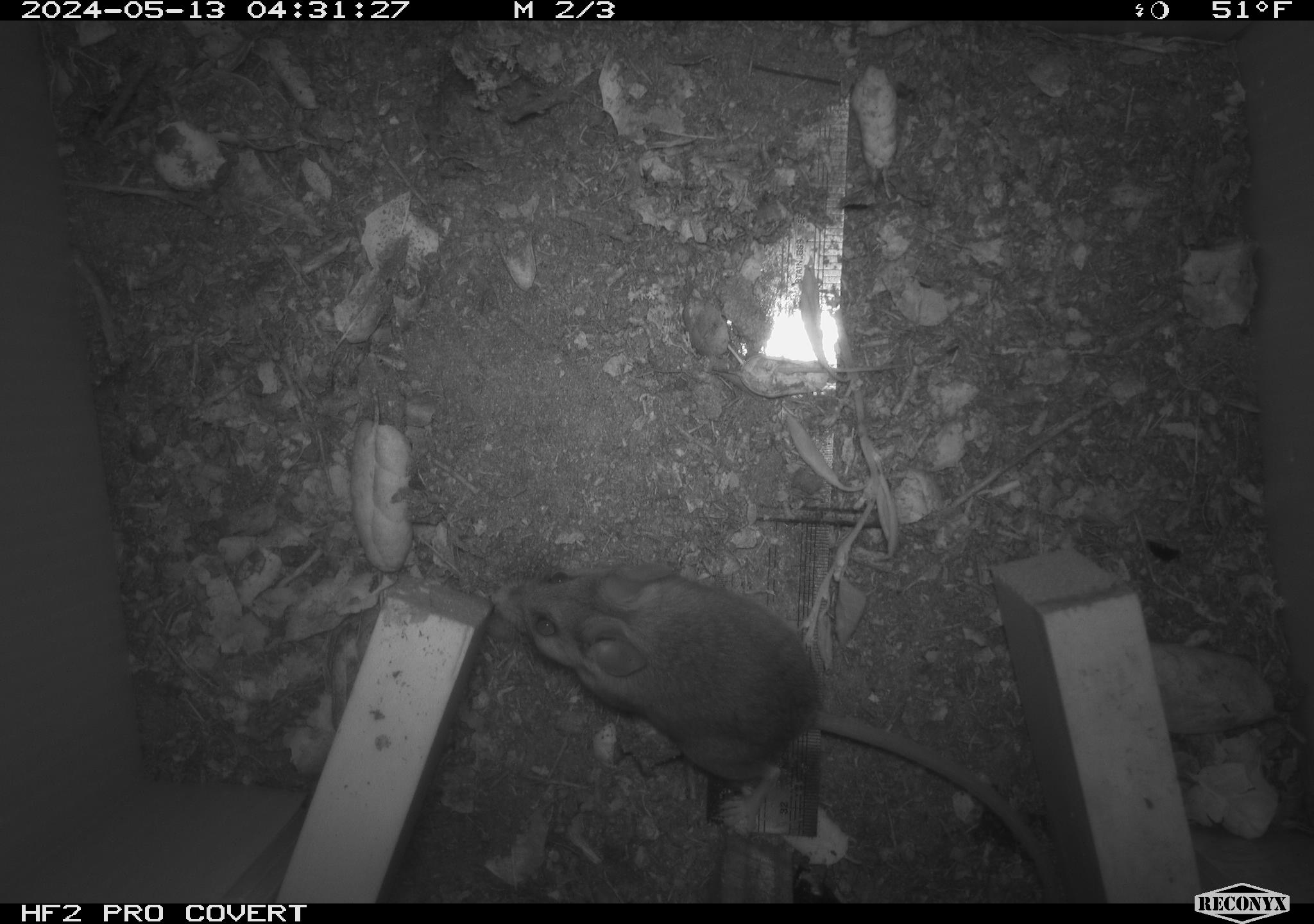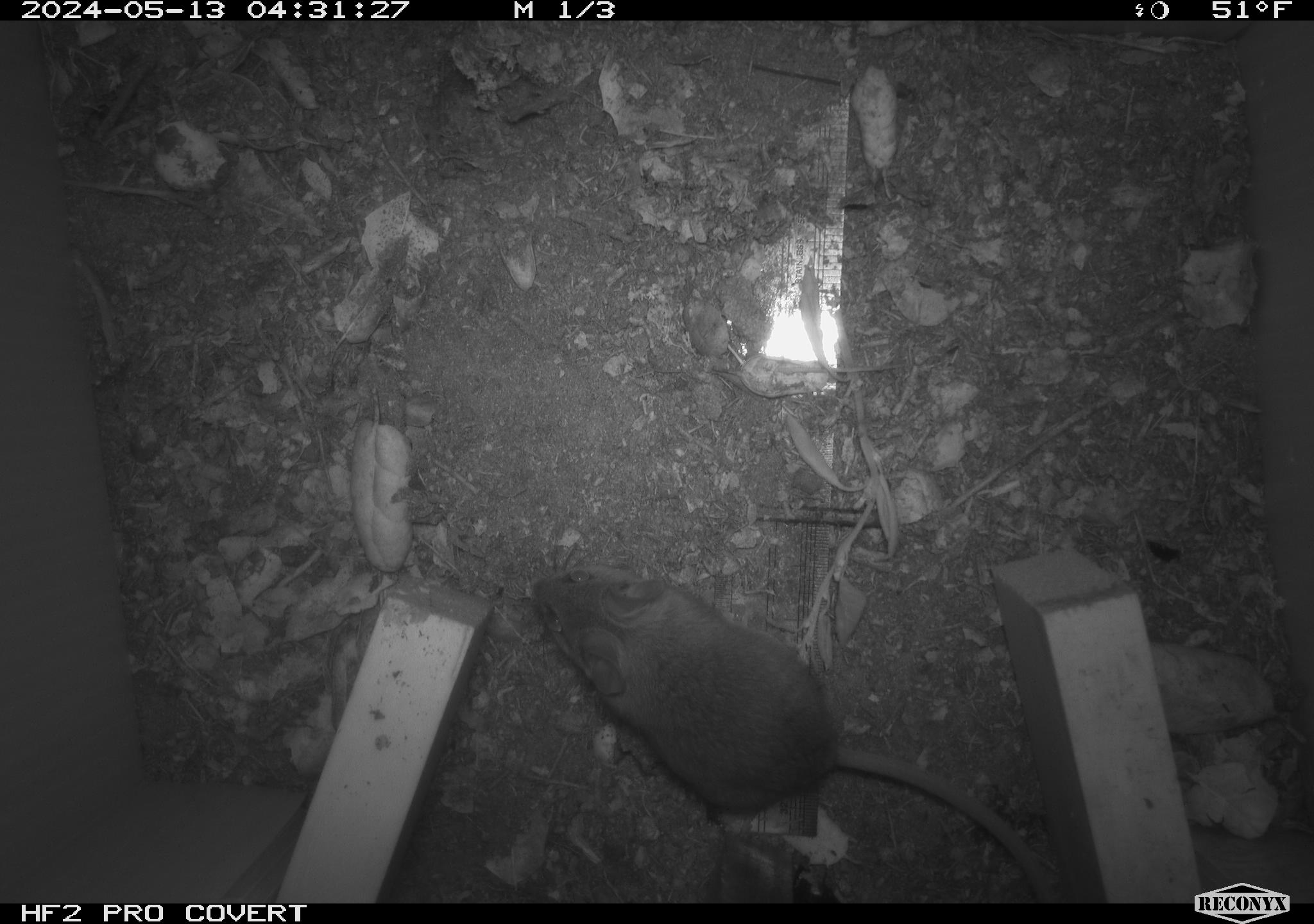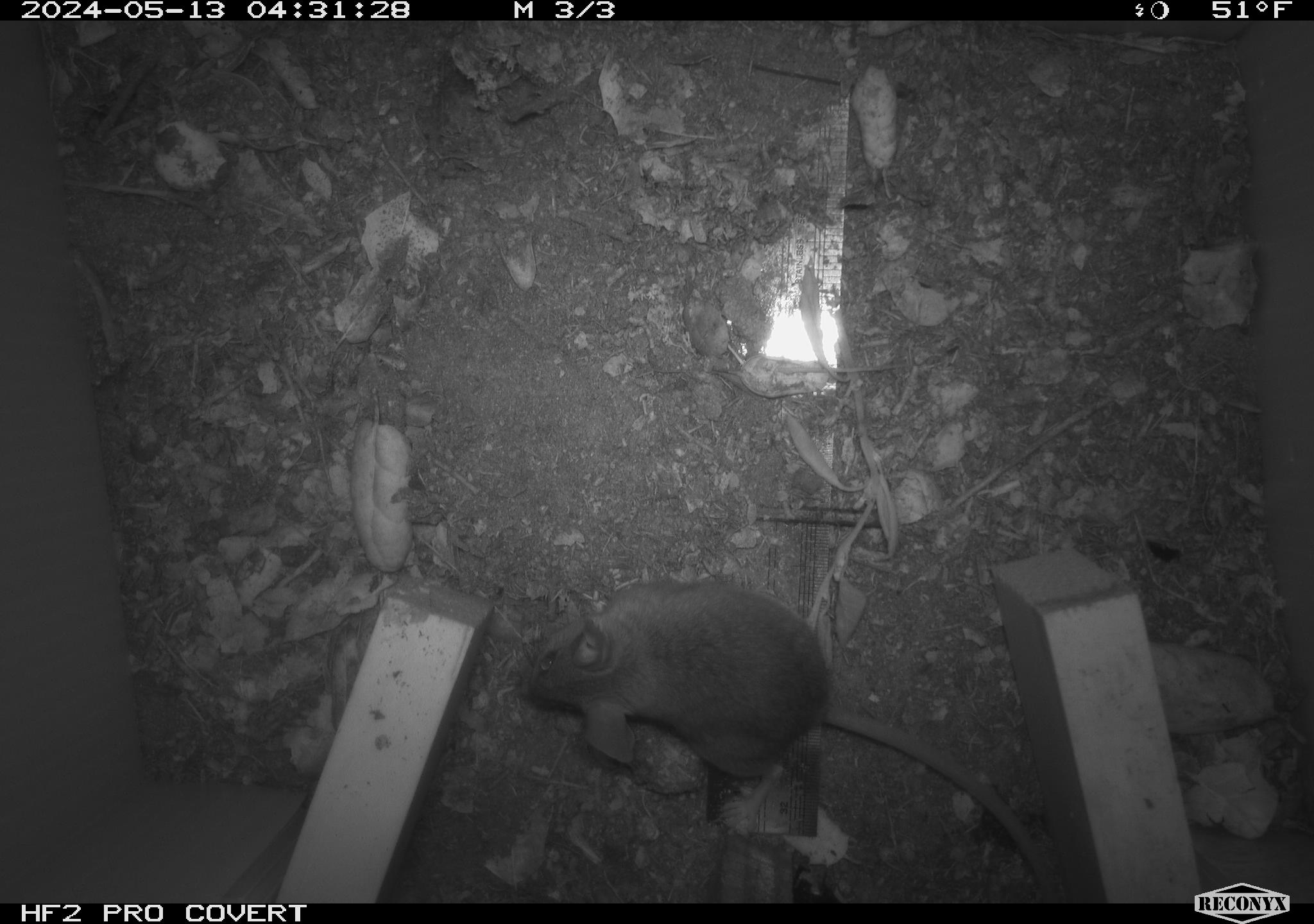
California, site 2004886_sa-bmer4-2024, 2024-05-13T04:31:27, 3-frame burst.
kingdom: Animalia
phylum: Chordata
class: Mammalia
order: Rodentia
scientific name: Rodentia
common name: mouse species